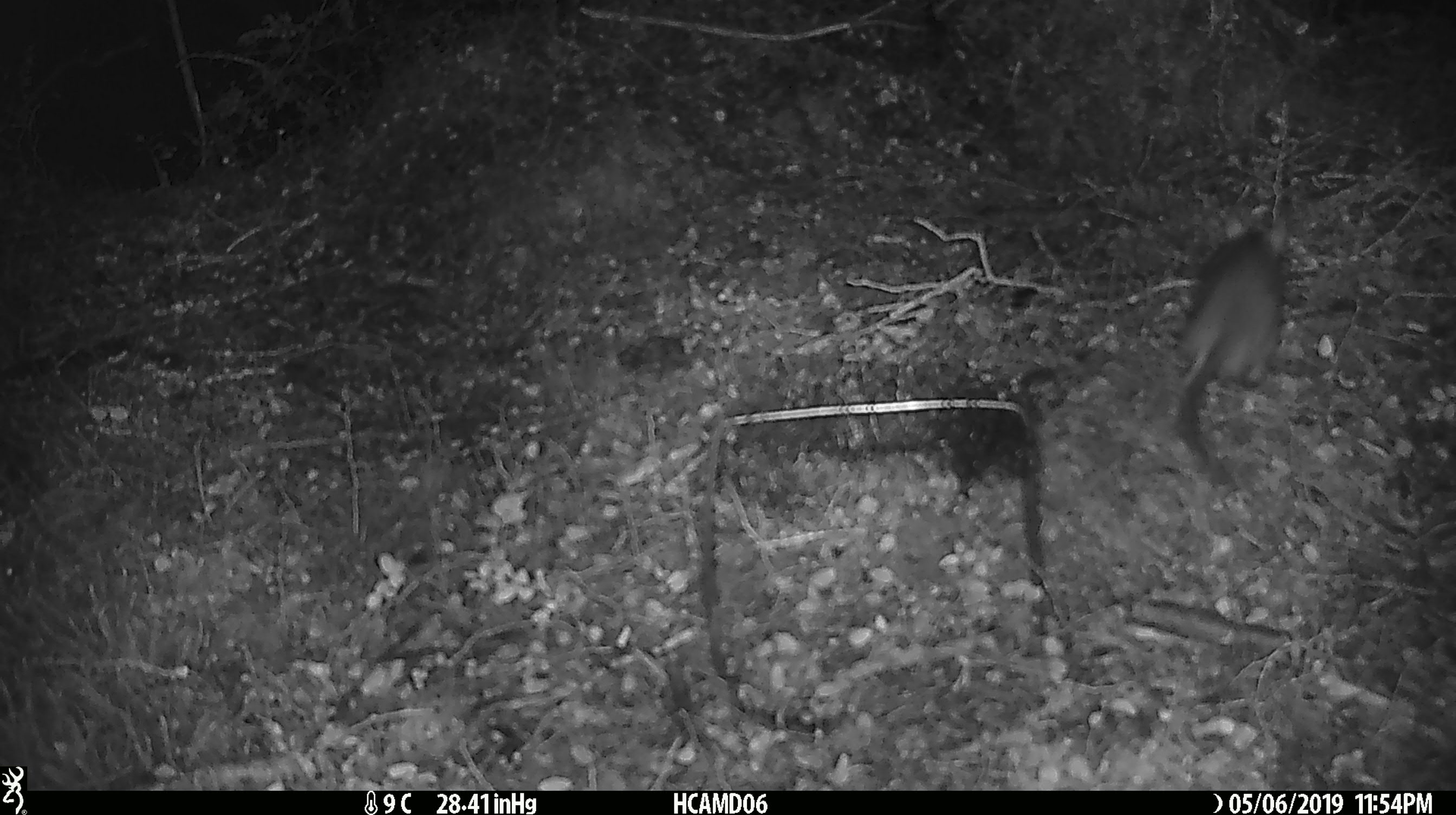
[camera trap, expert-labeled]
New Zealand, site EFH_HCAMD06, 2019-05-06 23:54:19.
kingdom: Animalia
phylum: Chordata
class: Mammalia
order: Rodentia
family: Muridae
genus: Rattus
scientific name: Rattus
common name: rat